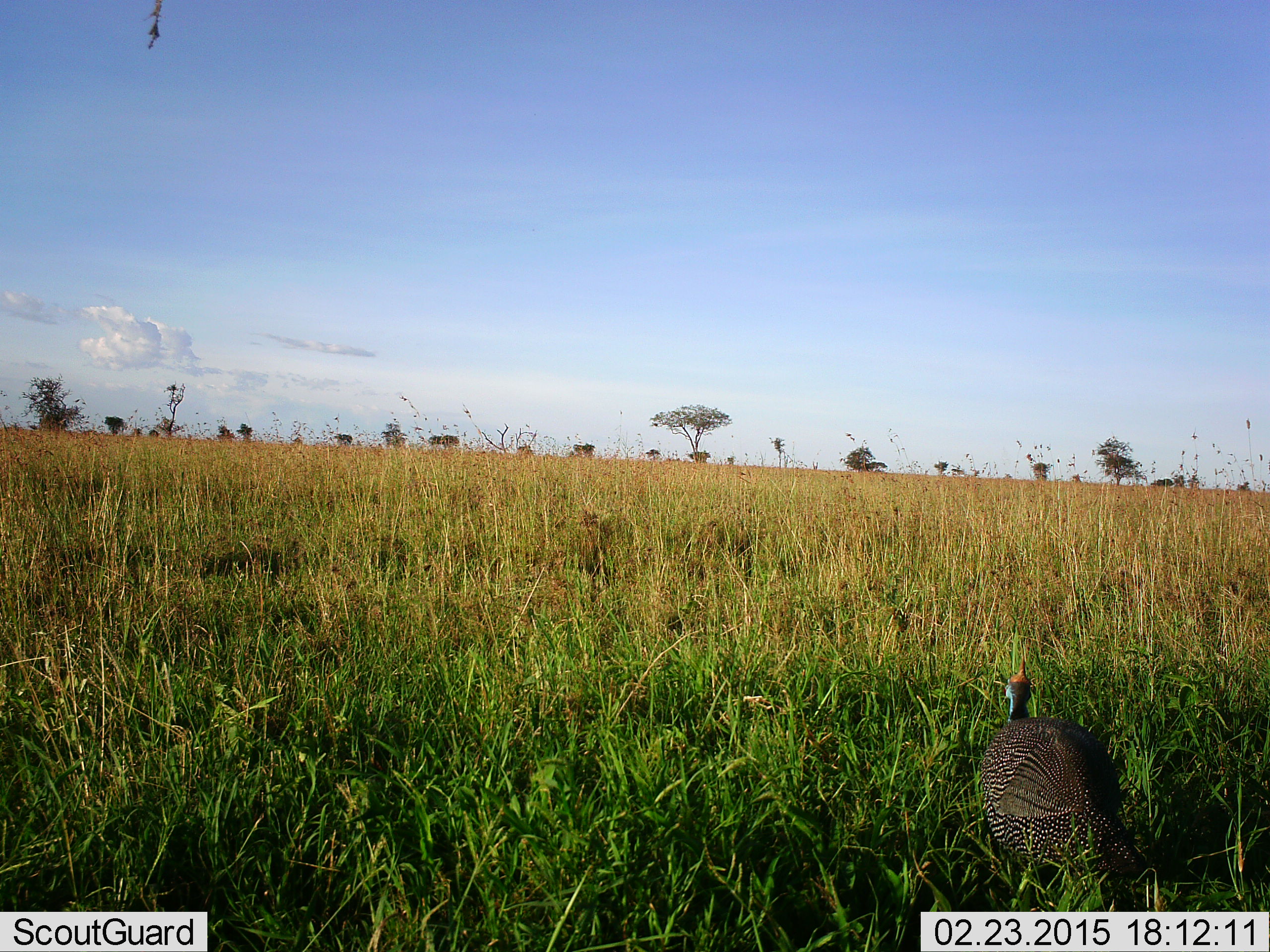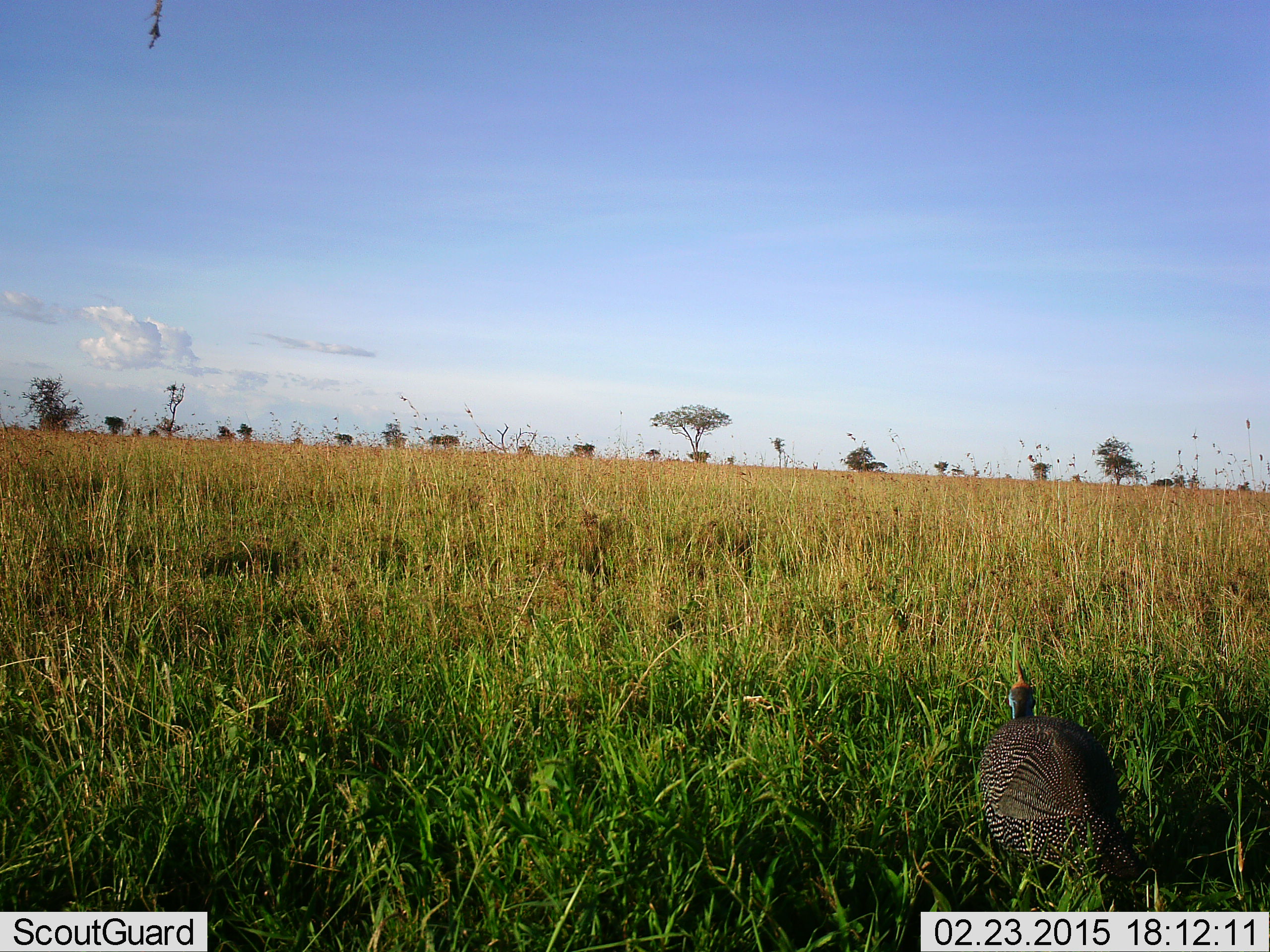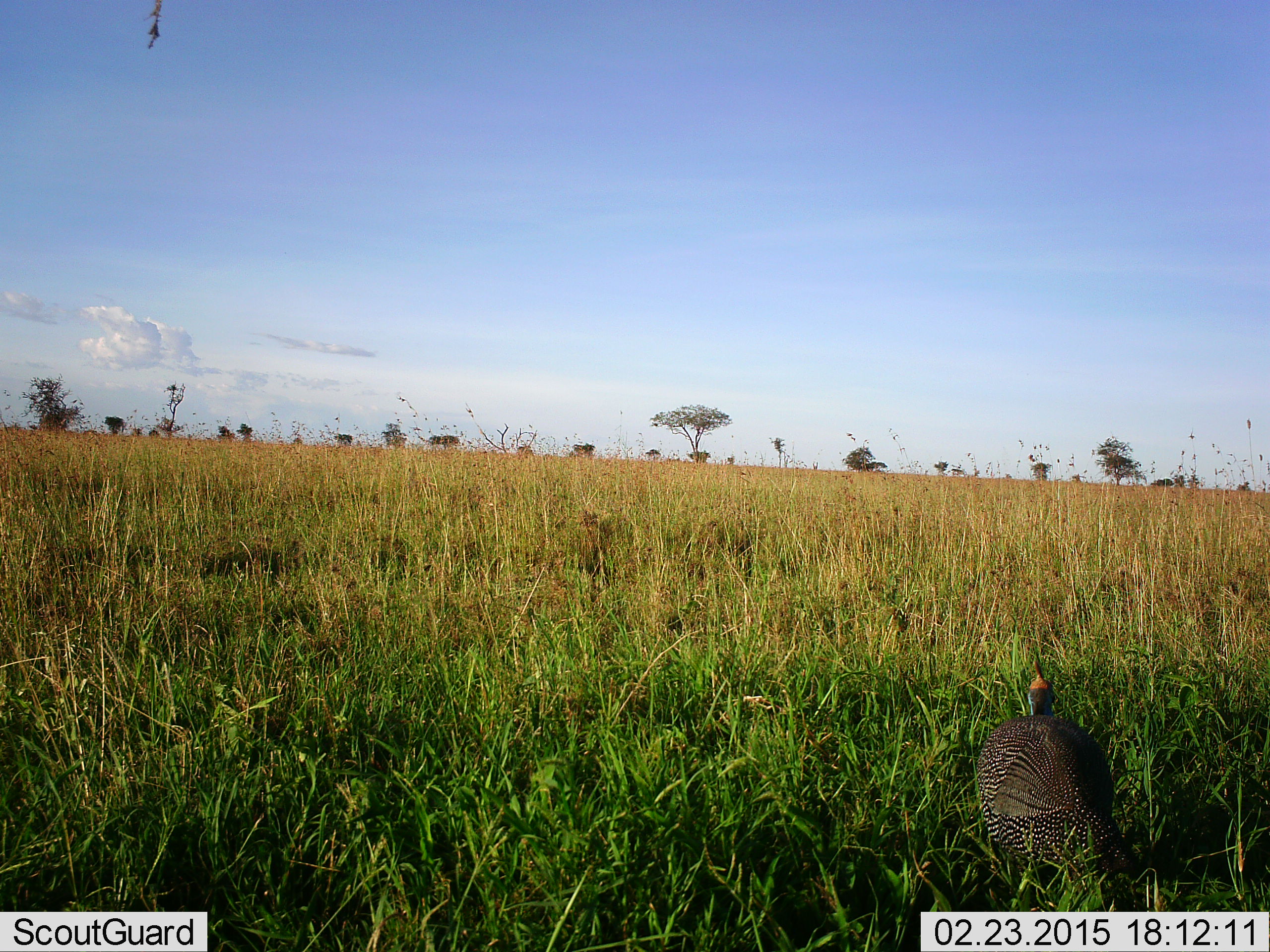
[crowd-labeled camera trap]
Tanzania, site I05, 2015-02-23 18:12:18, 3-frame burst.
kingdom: Animalia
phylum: Chordata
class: Aves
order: Galliformes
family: Numididae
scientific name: Numididae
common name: guinea fowl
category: guineafowl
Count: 1.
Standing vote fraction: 100%.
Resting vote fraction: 0%.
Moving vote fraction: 0%.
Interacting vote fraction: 0%.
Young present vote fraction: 0%.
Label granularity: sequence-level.